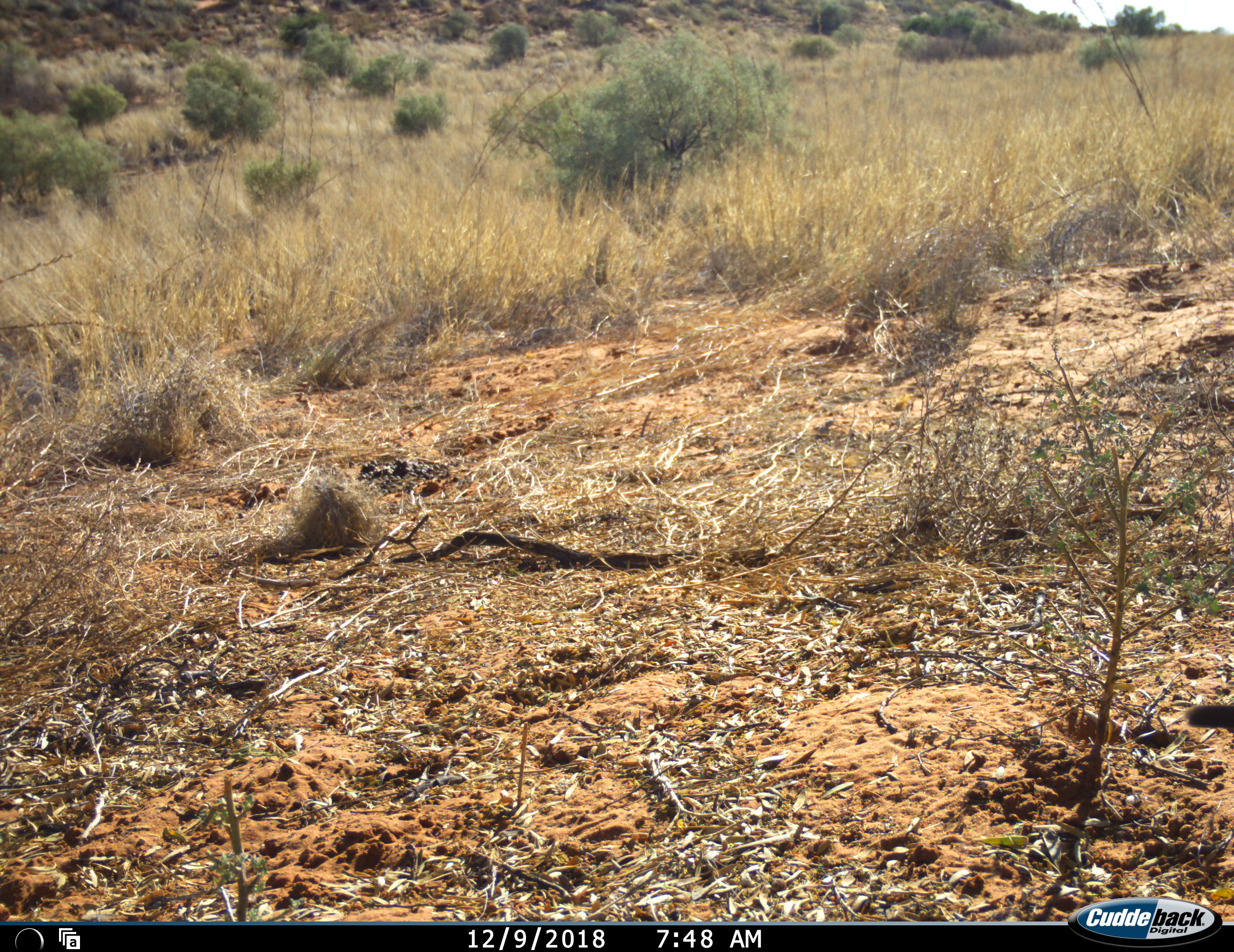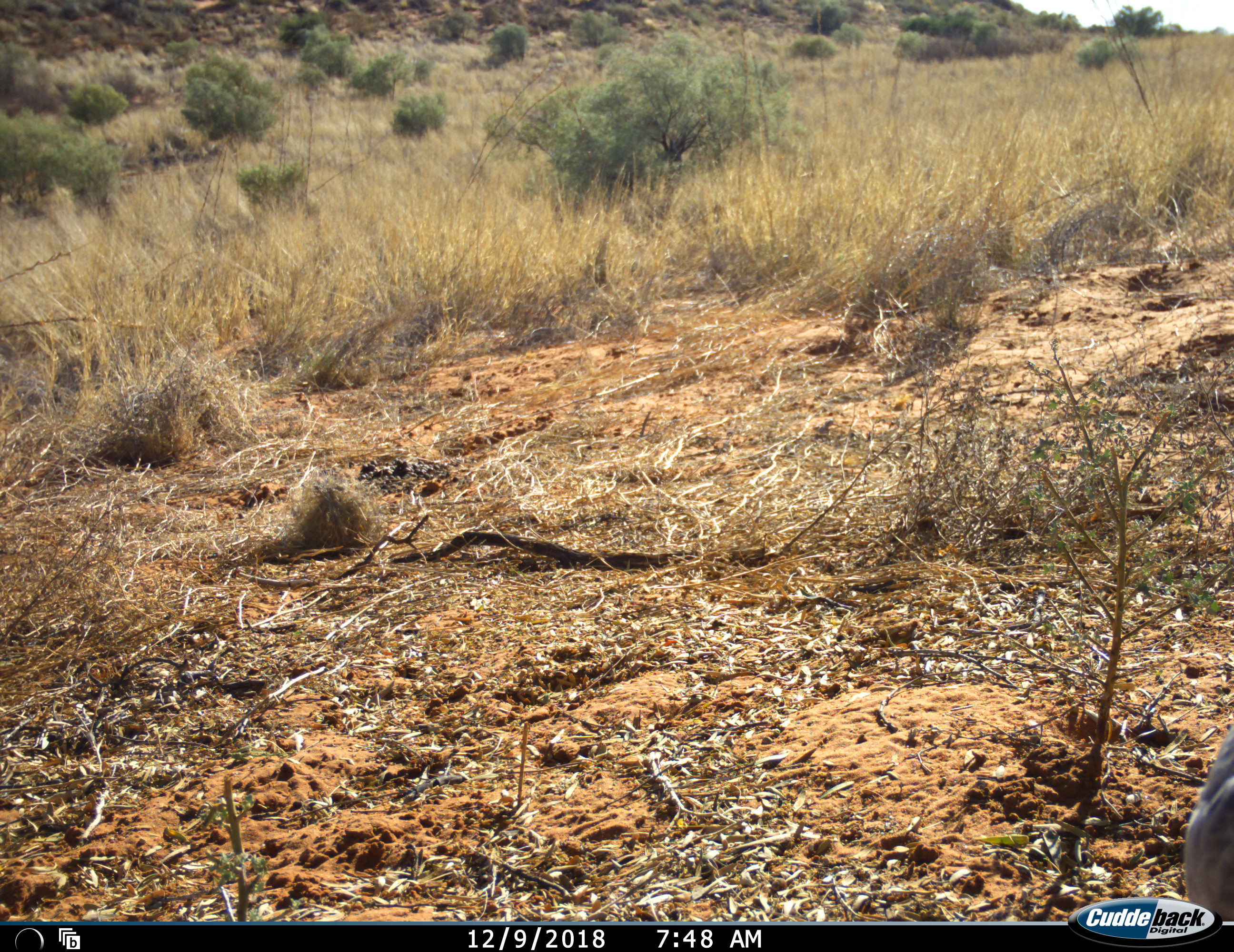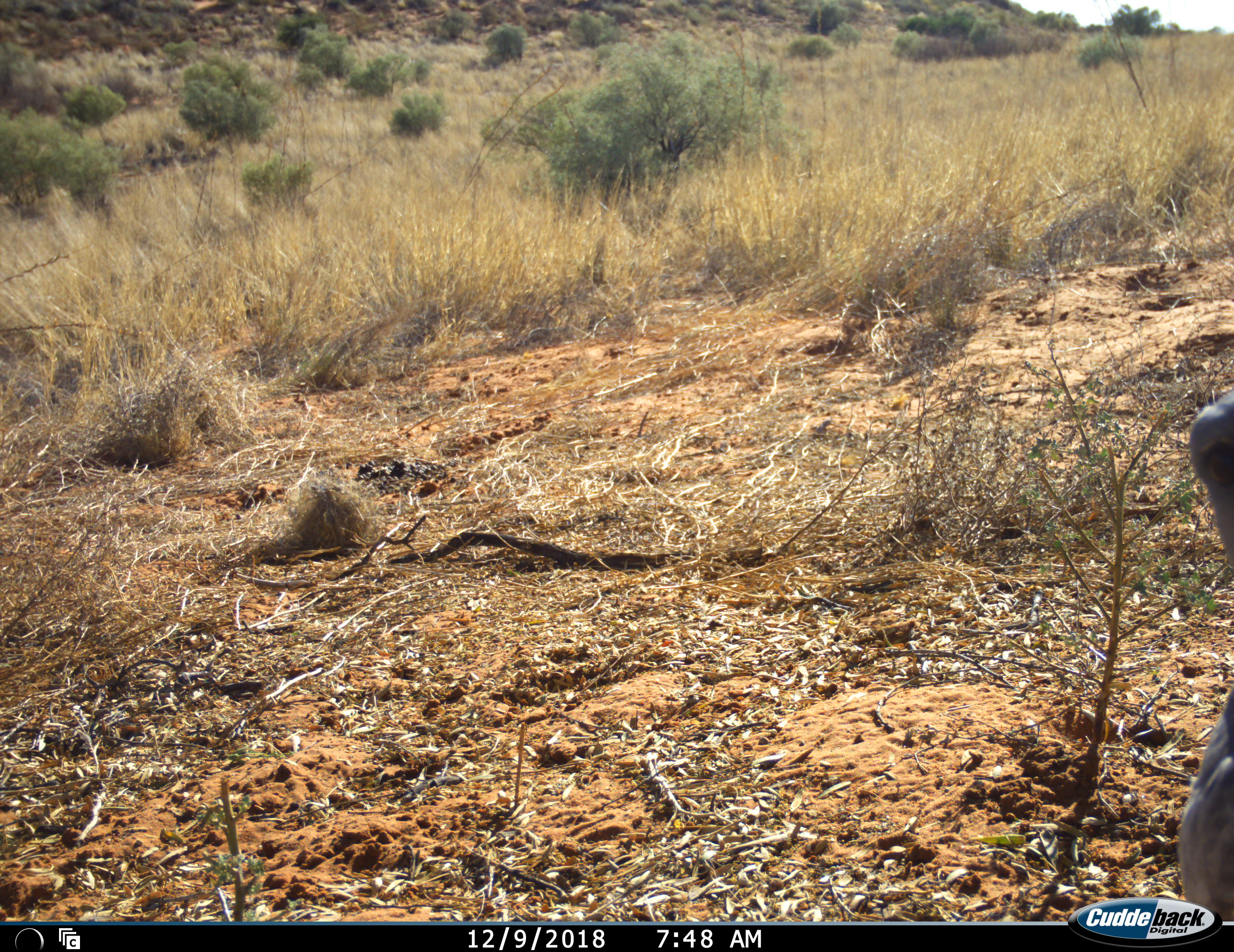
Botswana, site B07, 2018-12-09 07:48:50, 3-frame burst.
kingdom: Animalia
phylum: Chordata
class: Mammalia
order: Artiodactyla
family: Bovidae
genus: Oryx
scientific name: Oryx gazella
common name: gemsbok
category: gemsbokoryx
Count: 1.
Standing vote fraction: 50%.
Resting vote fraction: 0%.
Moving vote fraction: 50%.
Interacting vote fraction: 0%.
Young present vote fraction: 0%.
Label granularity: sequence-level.